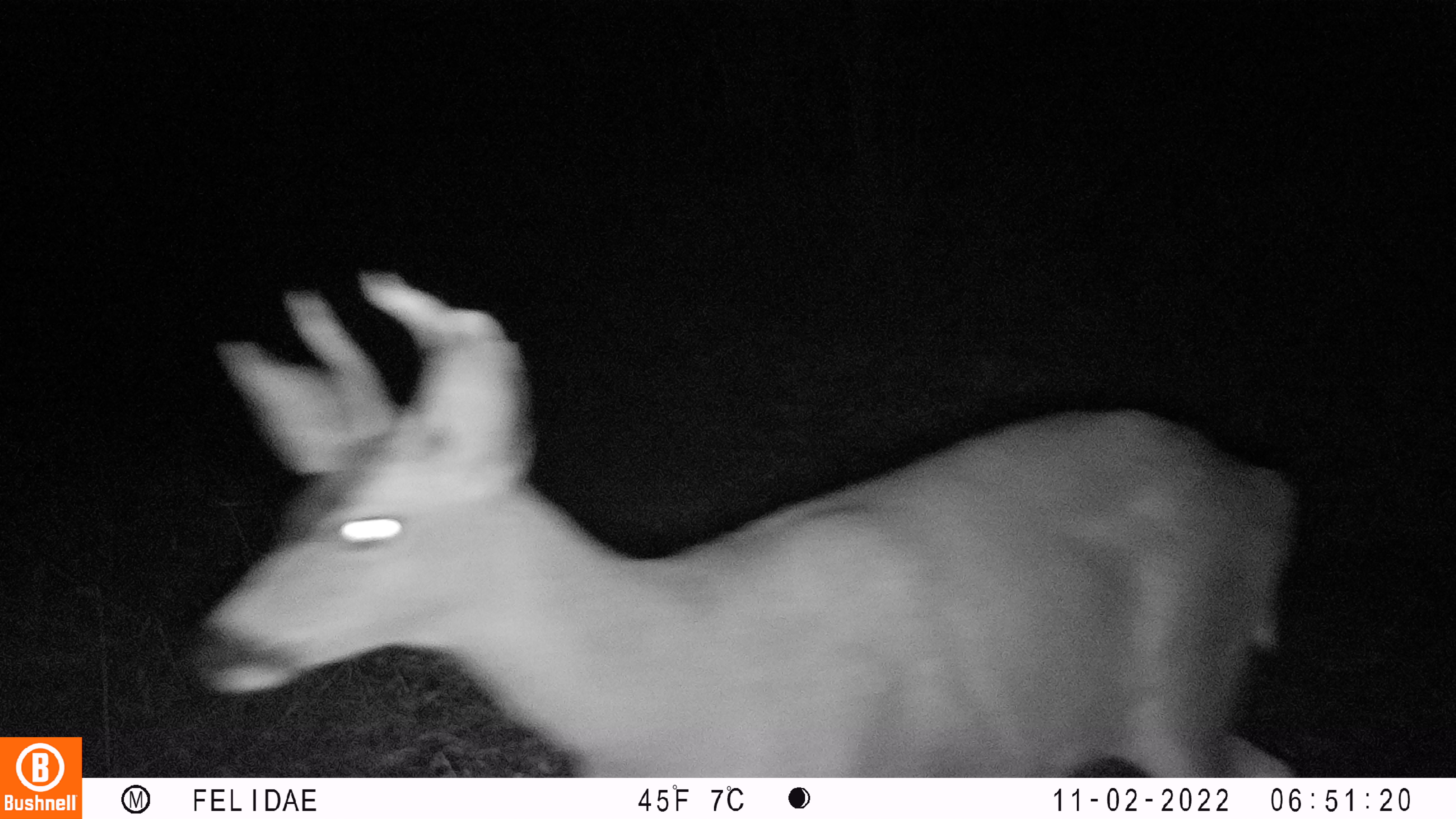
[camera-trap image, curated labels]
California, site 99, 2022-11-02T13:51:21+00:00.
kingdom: Animalia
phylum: Chordata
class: Mammalia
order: Artiodactyla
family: Cervidae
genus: Odocoileus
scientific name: Odocoileus hemionus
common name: mule deer